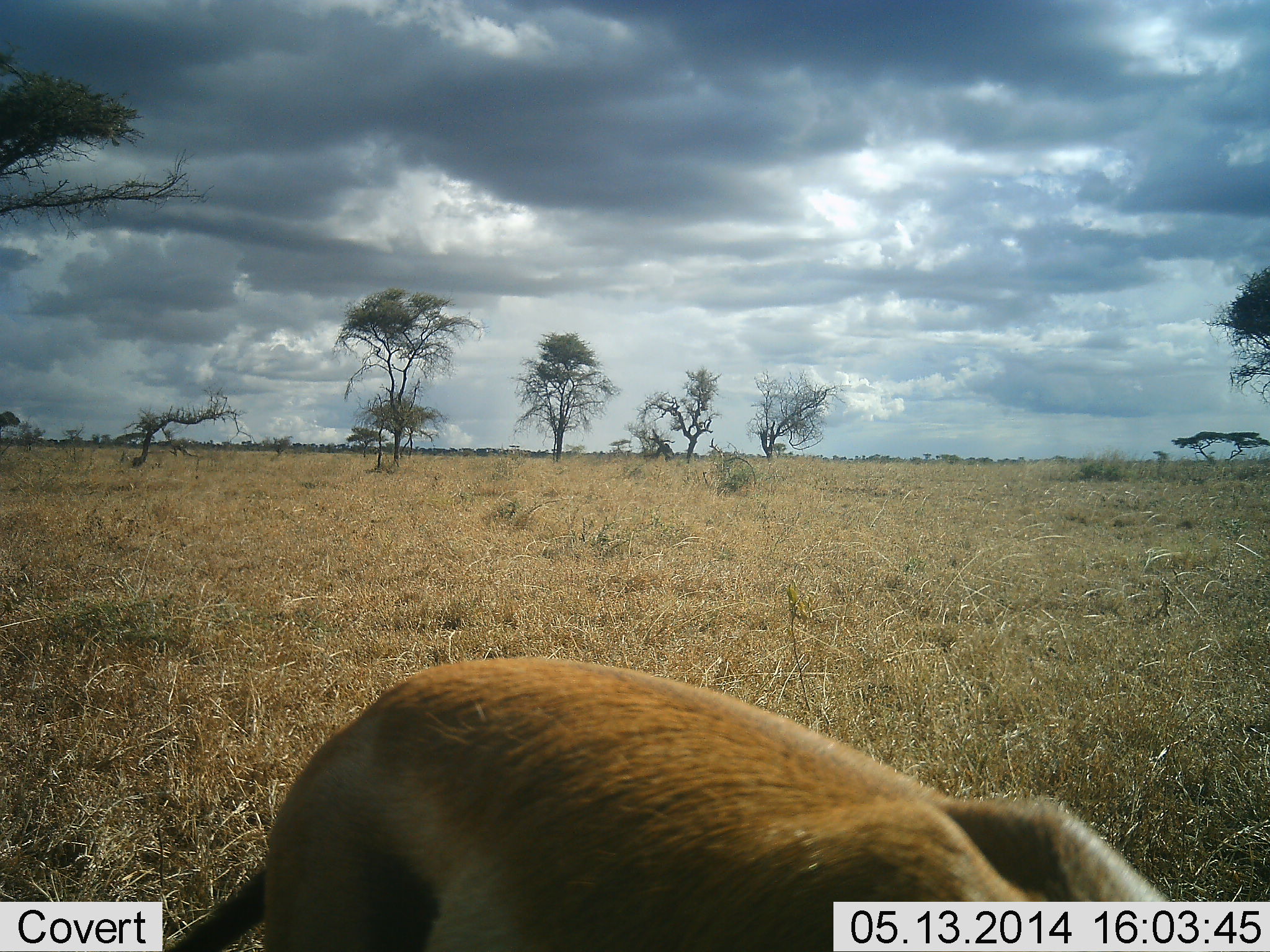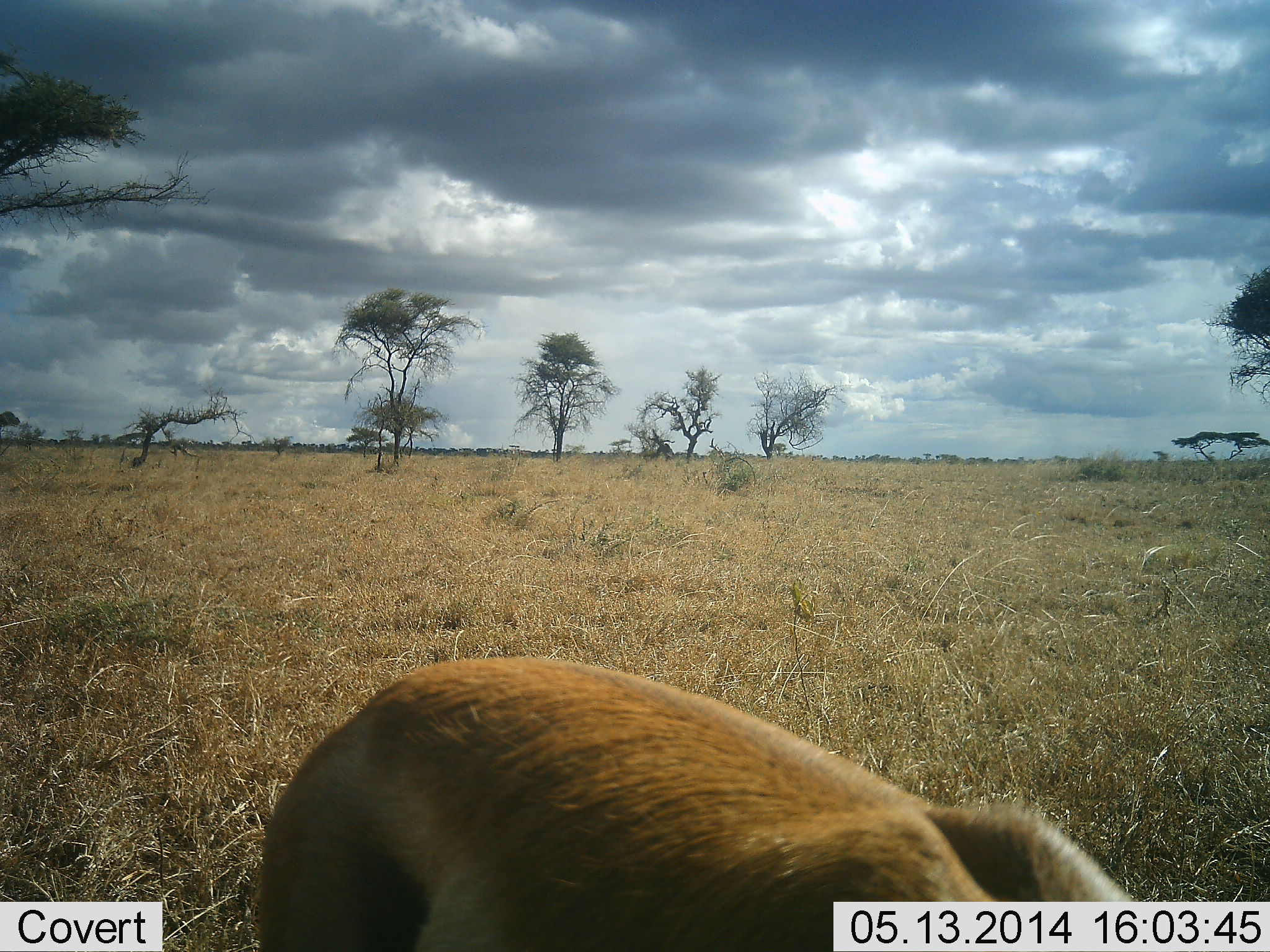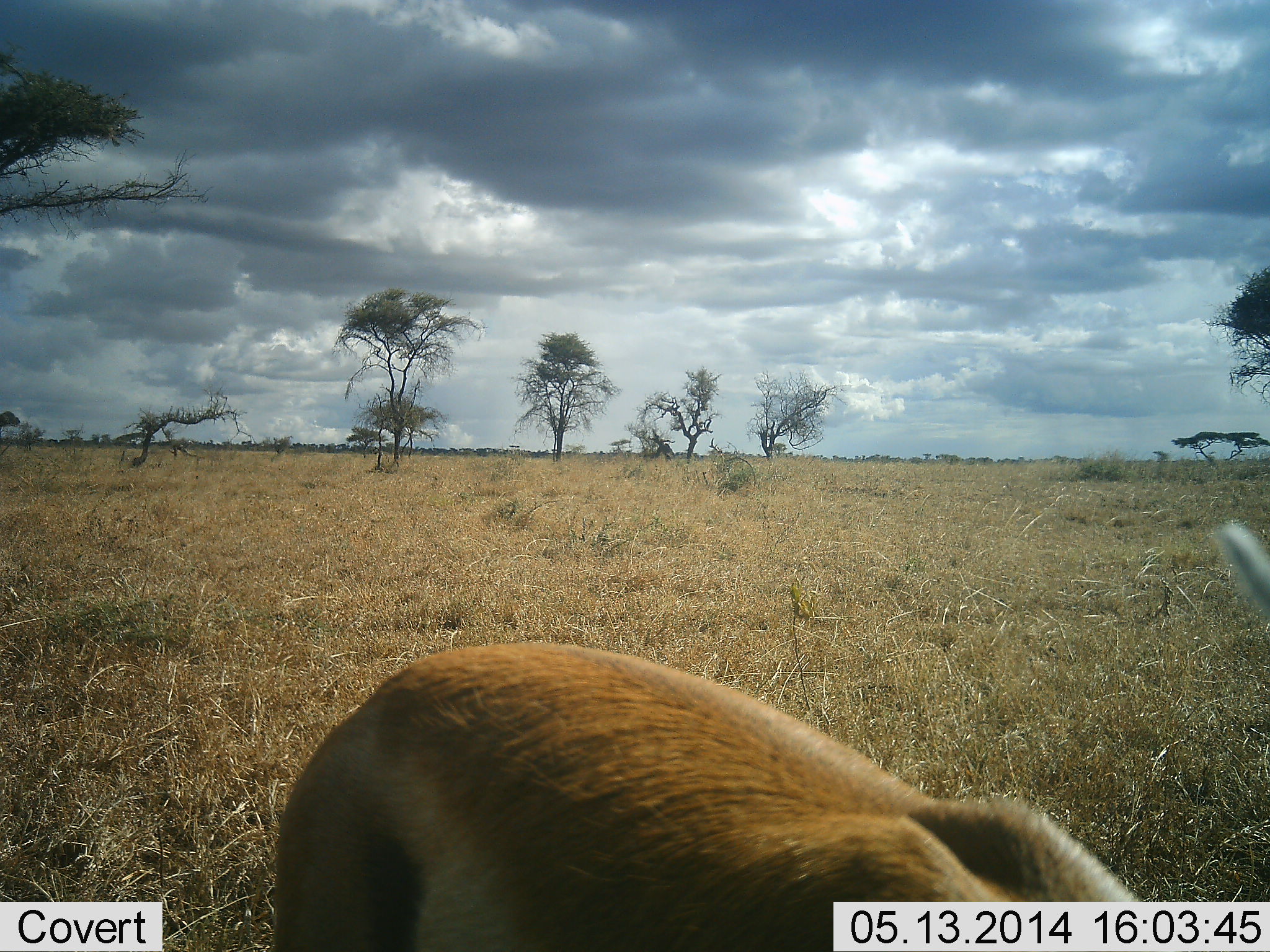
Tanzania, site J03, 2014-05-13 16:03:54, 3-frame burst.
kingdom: Animalia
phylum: Chordata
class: Mammalia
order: Artiodactyla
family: Bovidae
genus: Eudorcas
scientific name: Eudorcas thomsonii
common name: thomson's gazelle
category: gazellethomsons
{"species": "gazellethomsons (thomson's gazelle) (Eudorcas thomsonii)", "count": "1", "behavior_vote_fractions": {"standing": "75%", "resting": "8%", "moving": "0%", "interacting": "0%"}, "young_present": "0%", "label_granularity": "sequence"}